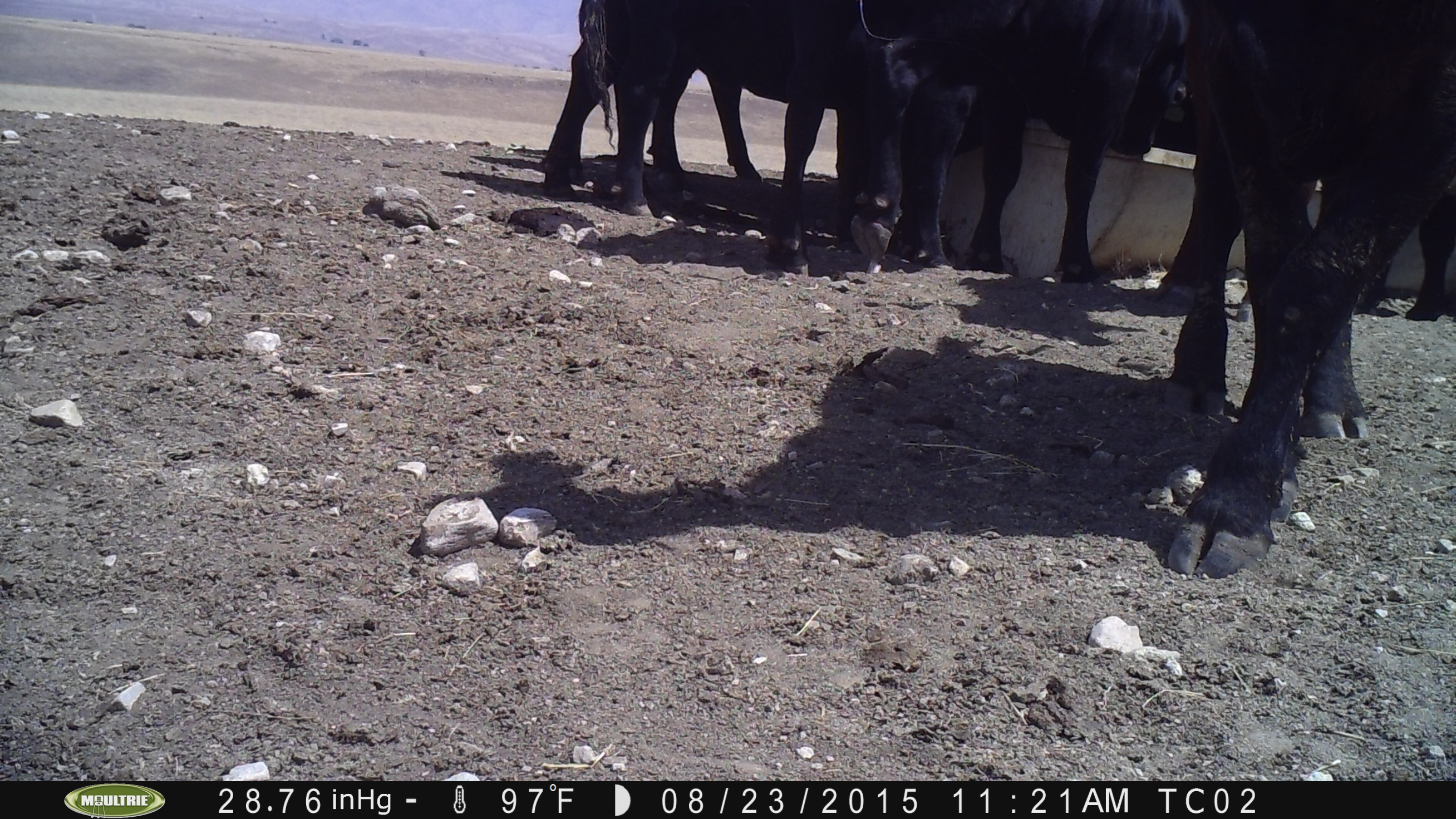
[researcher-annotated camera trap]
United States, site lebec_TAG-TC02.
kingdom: Animalia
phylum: Chordata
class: Mammalia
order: Artiodactyla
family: Bovidae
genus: Bos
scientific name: Bos taurus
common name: domestic cow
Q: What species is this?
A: Bos taurus (domestic cow).